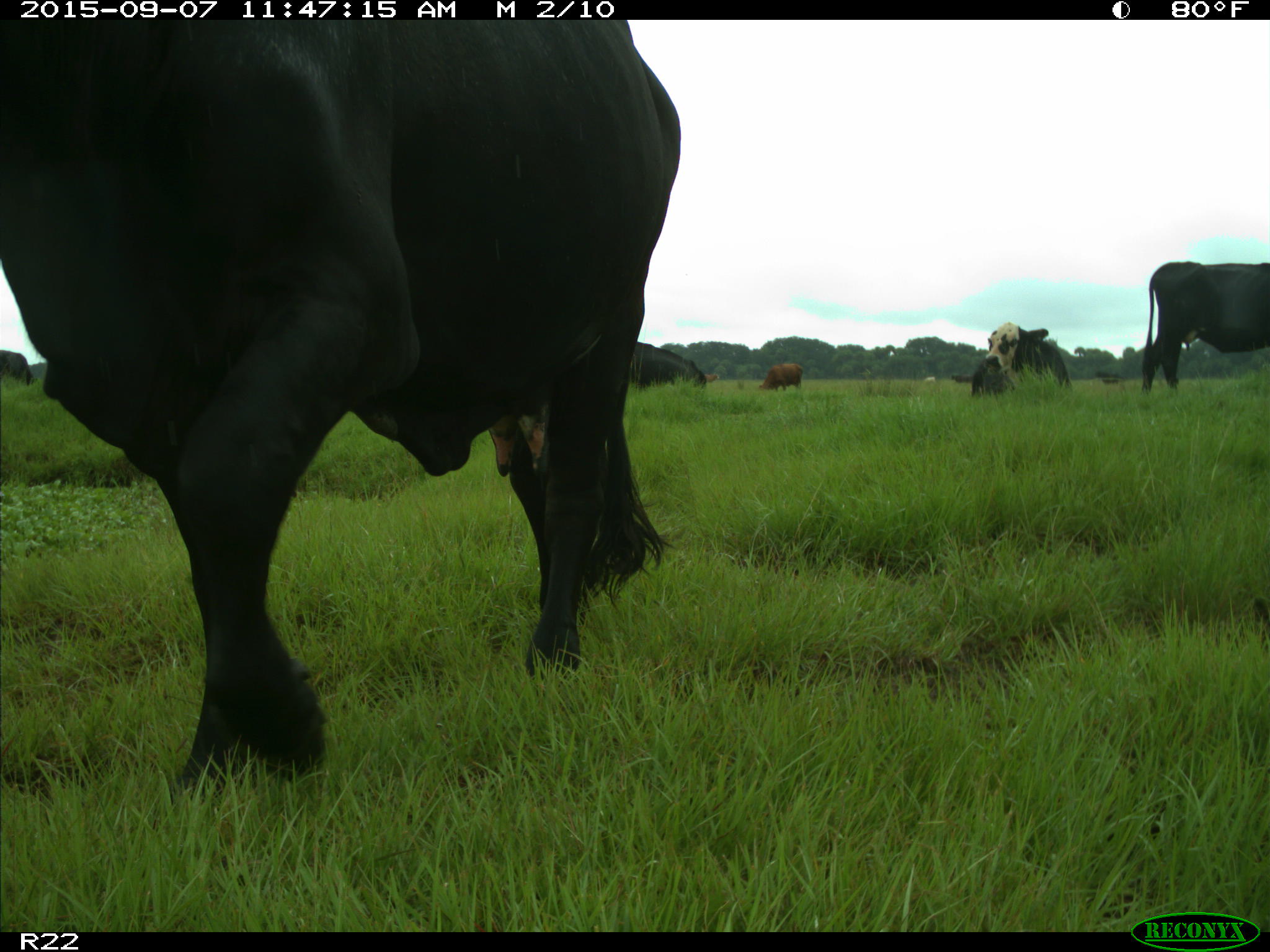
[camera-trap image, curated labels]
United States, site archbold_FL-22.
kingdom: Animalia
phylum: Chordata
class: Mammalia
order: Artiodactyla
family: Bovidae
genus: Bos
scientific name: Bos taurus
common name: domestic cow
Bos taurus (domestic cow).